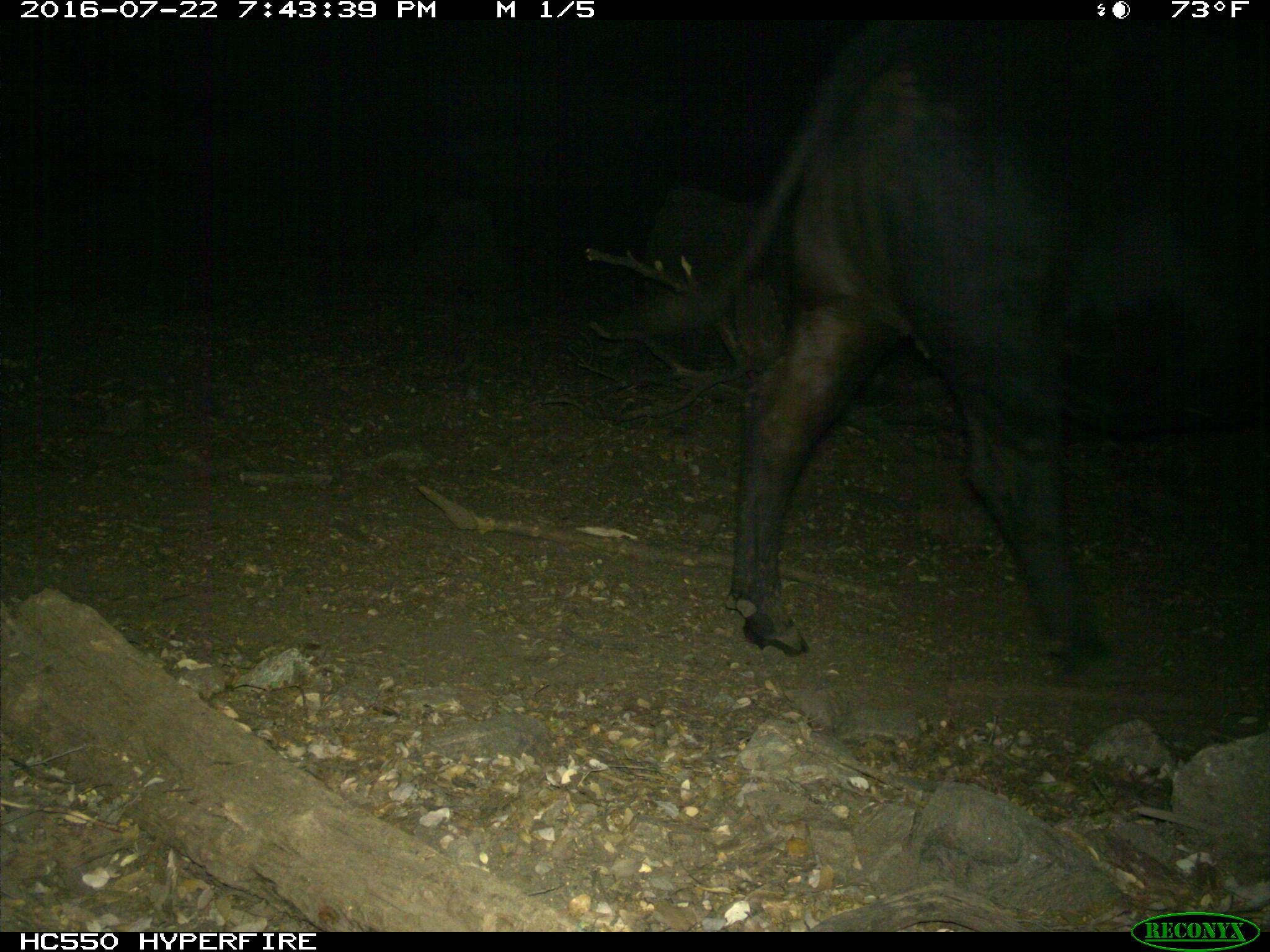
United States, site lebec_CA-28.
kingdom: Animalia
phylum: Chordata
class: Mammalia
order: Artiodactyla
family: Bovidae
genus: Bos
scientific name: Bos taurus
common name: domestic cow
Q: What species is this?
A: Bos taurus (domestic cow).